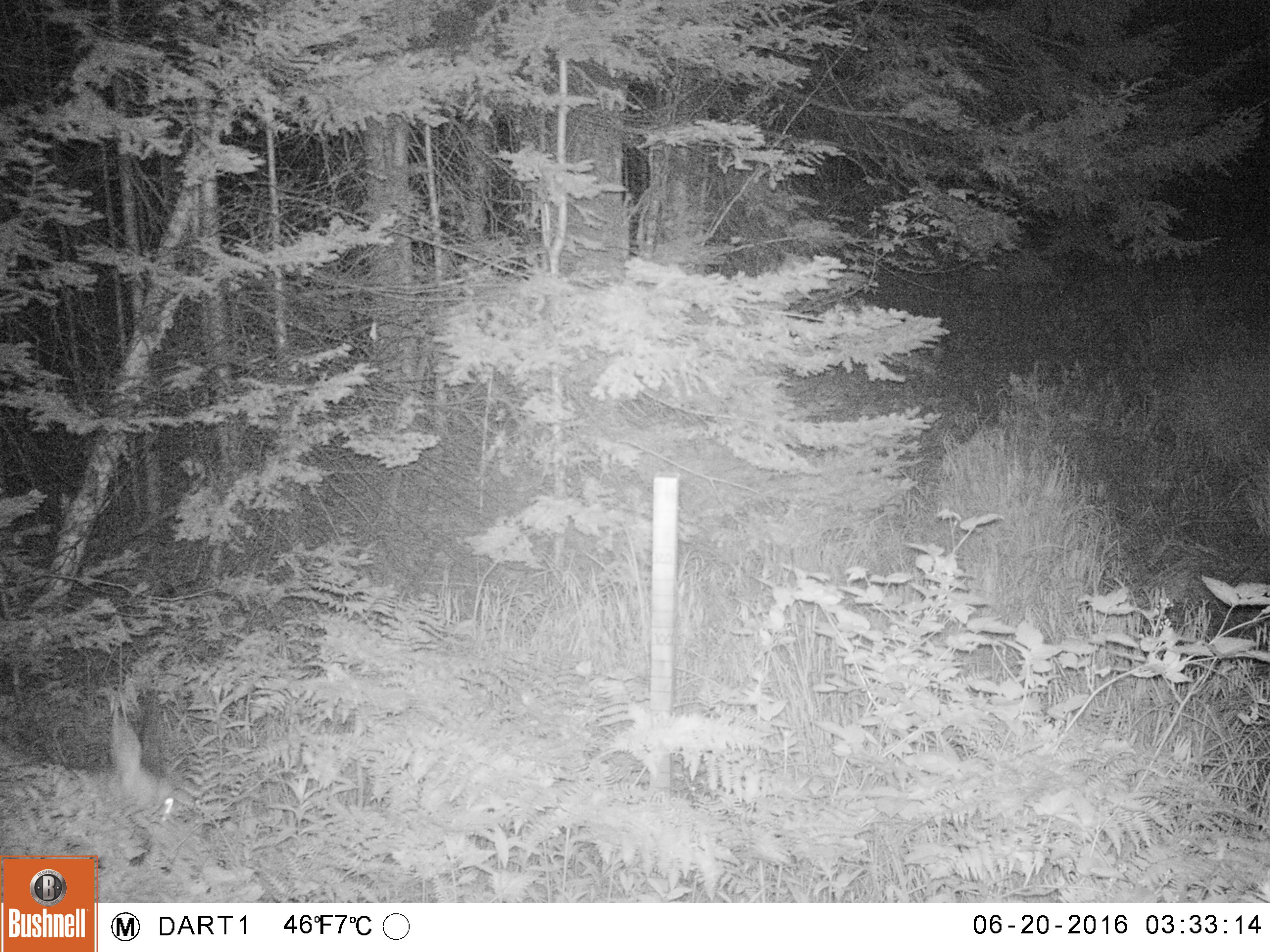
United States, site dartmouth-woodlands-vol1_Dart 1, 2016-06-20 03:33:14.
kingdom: Animalia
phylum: Chordata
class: Mammalia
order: Artiodactyla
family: Cervidae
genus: Odocoileus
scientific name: Odocoileus virginianus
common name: white-tailed deer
White-tailed deer (Odocoileus virginianus).